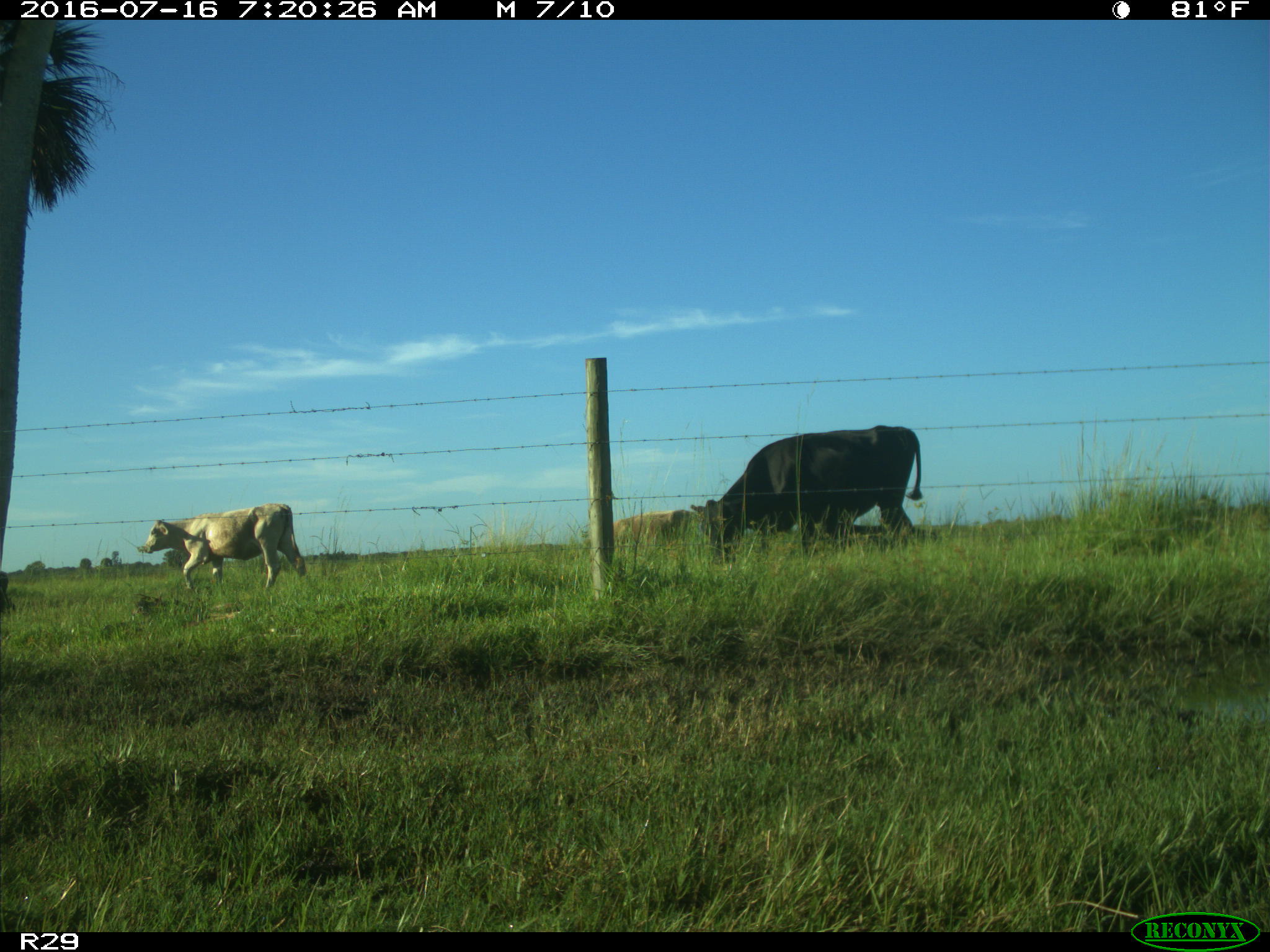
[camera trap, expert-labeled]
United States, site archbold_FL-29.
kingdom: Animalia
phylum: Chordata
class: Mammalia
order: Artiodactyla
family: Bovidae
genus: Bos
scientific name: Bos taurus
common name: domestic cow